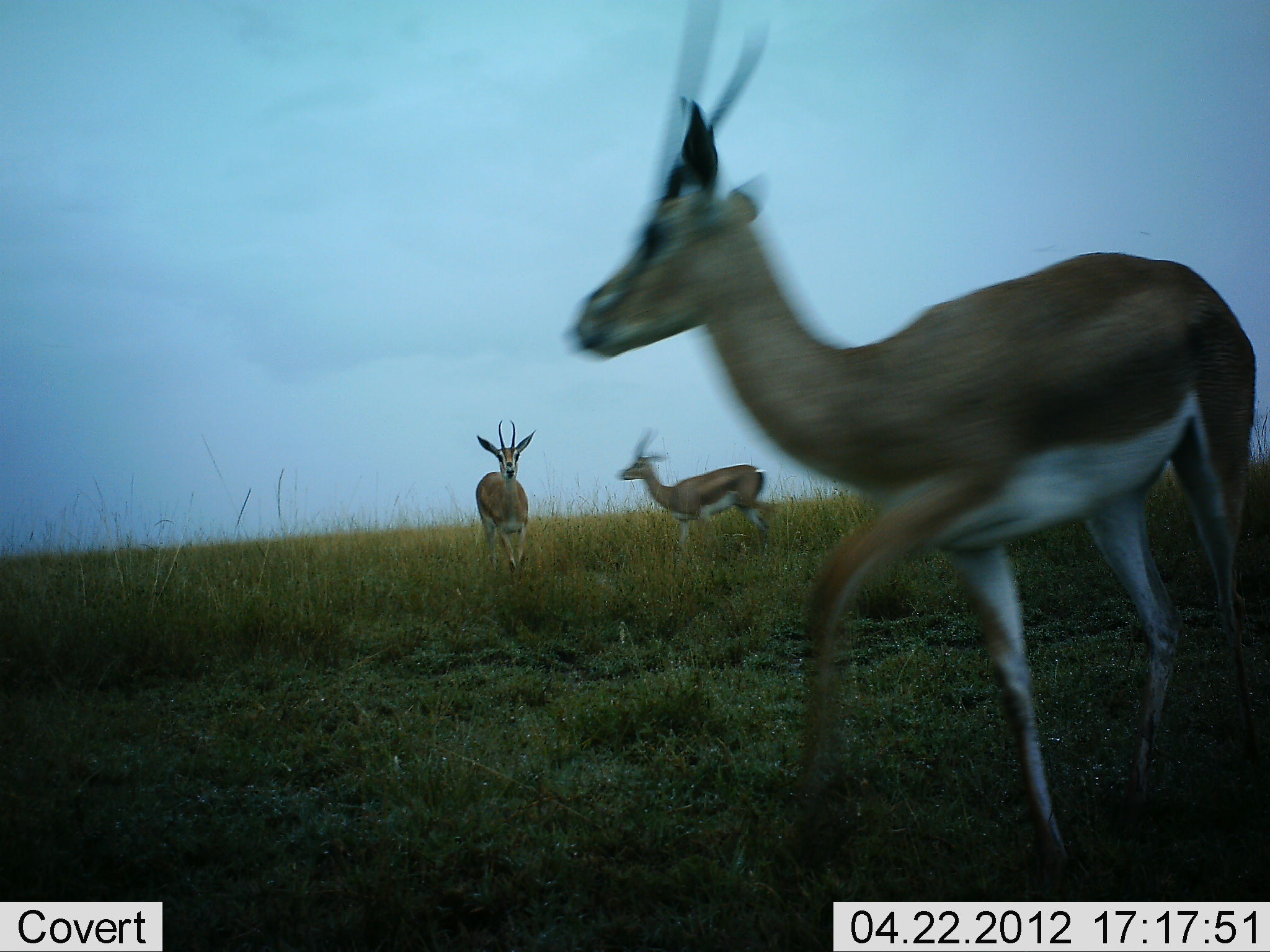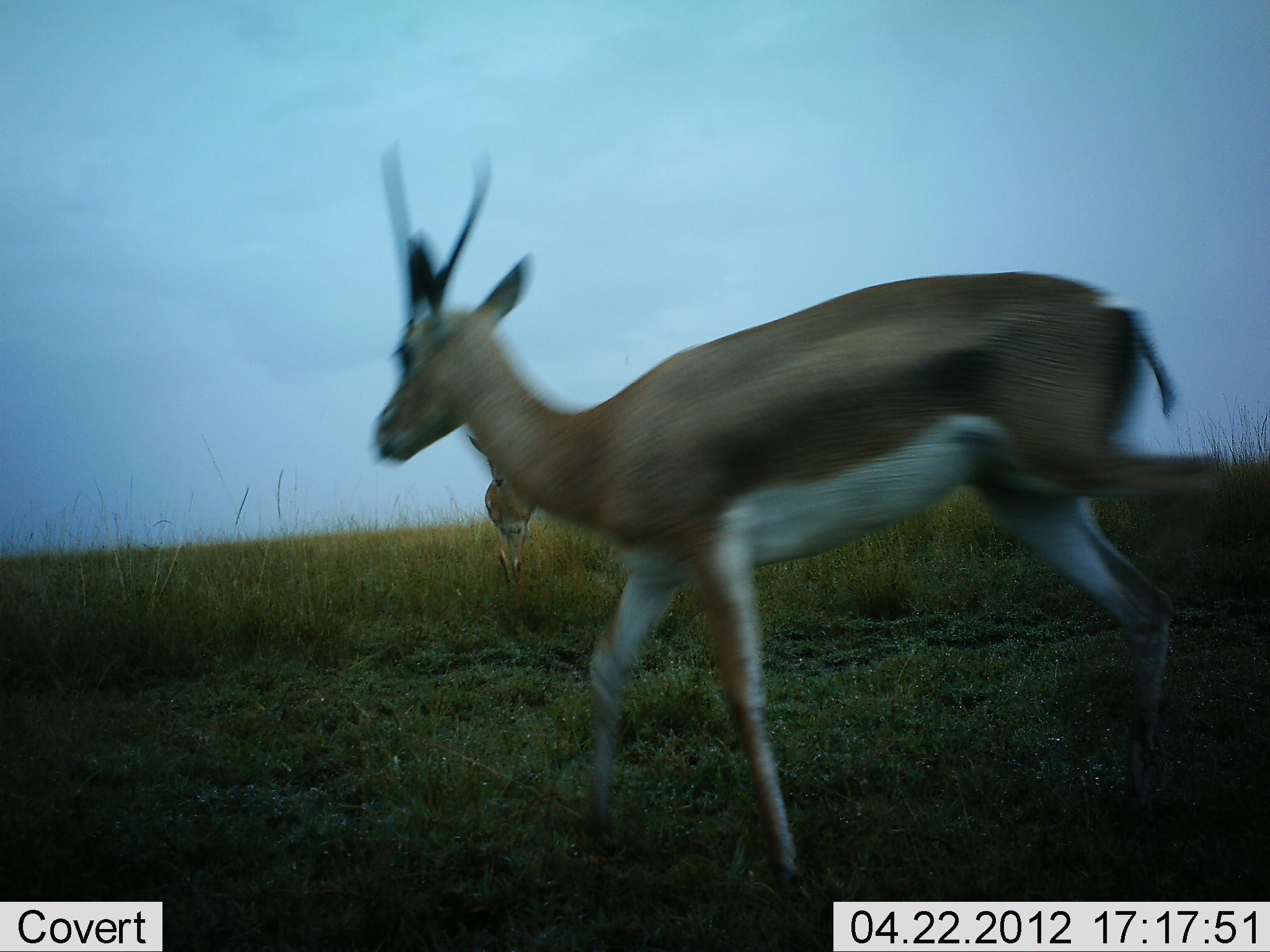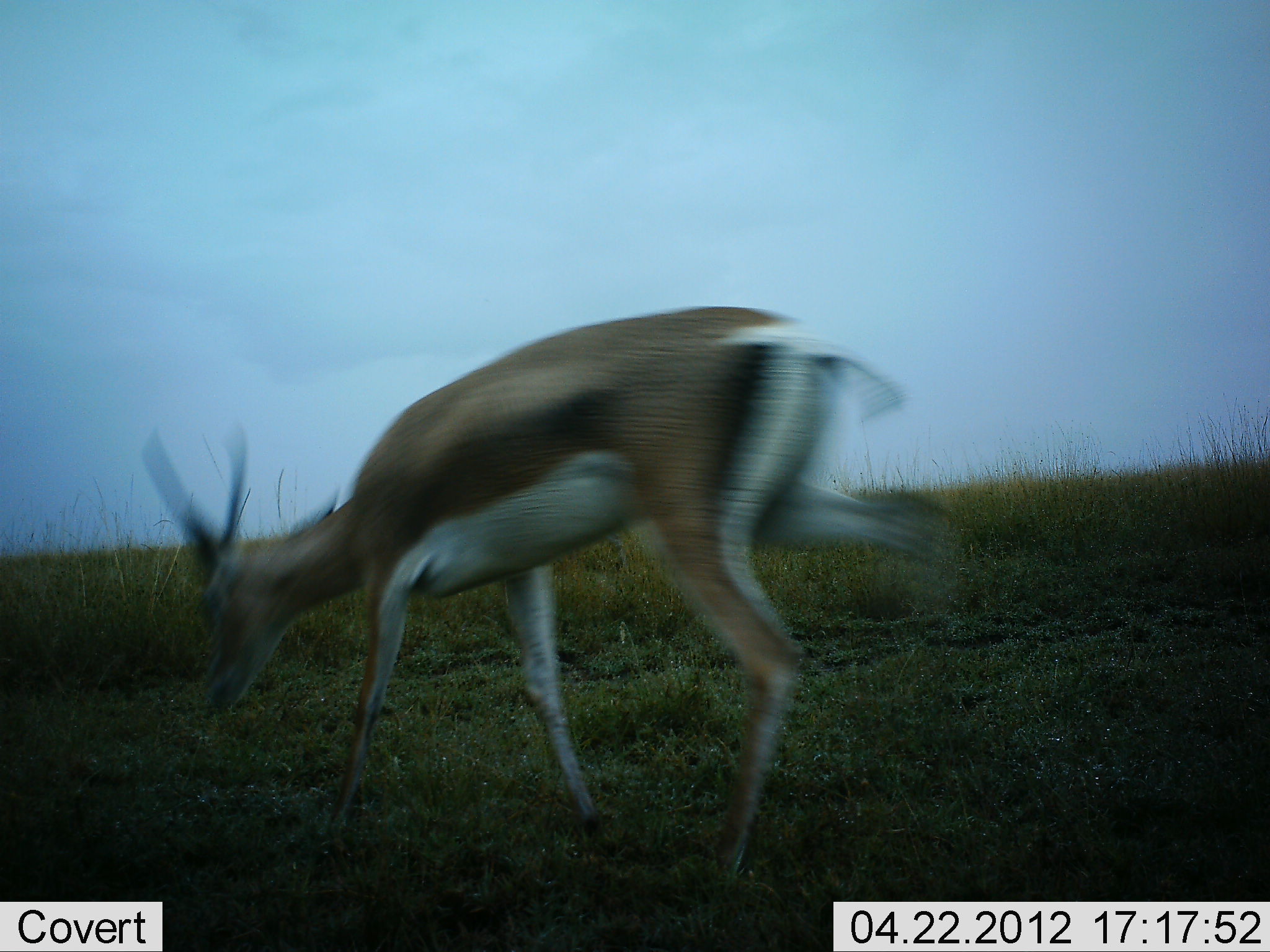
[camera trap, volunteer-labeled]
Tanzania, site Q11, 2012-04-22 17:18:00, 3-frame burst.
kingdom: Animalia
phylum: Chordata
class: Mammalia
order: Artiodactyla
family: Bovidae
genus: Nanger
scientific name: Nanger granti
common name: grant's gazelle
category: gazellegrants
Gazellegrants (grant's gazelle) (Nanger granti), count 3. Behavior (volunteer vote fractions): standing 43%, resting 0%, moving 100%, interacting 7%. Young present (vote fraction): 0%. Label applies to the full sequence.